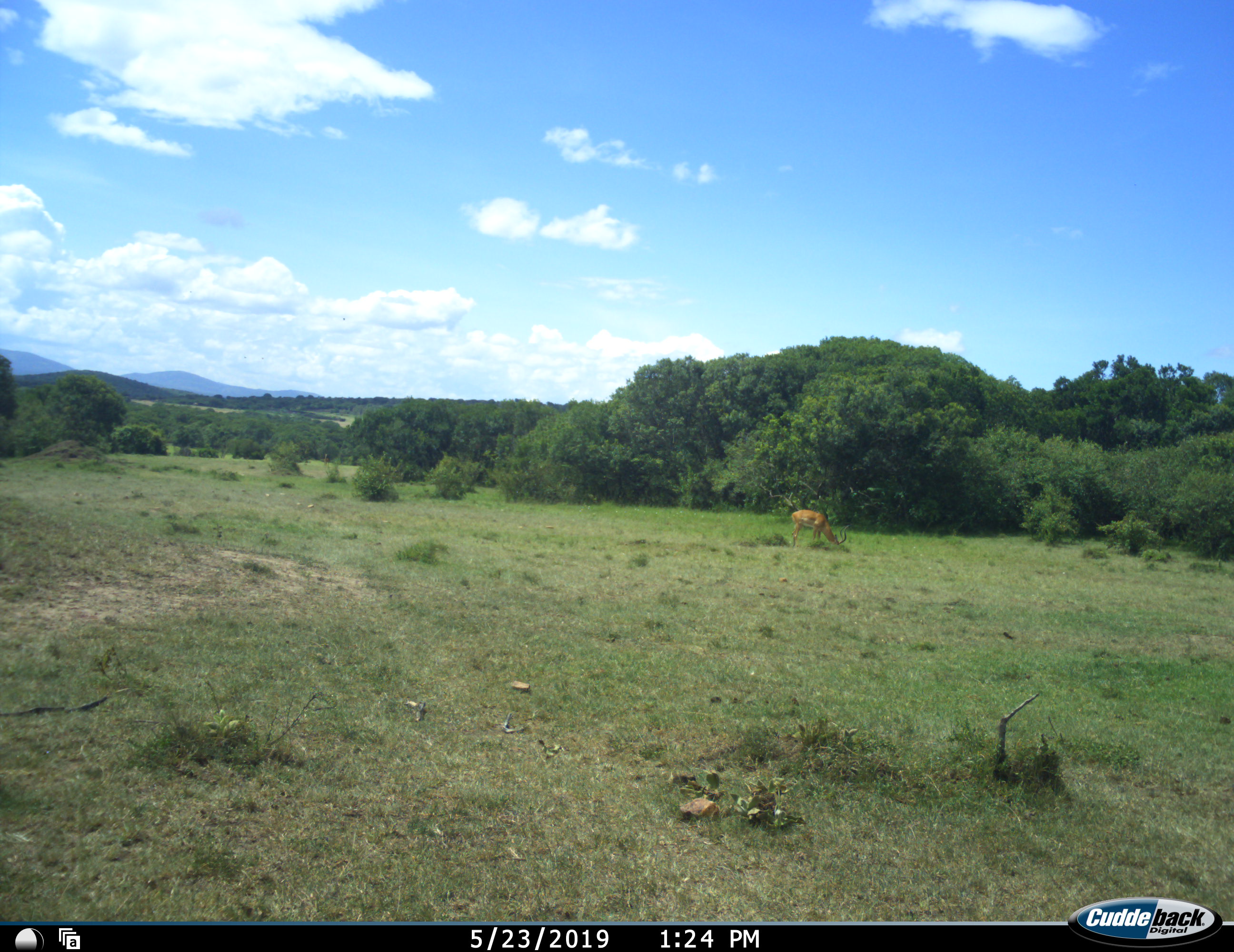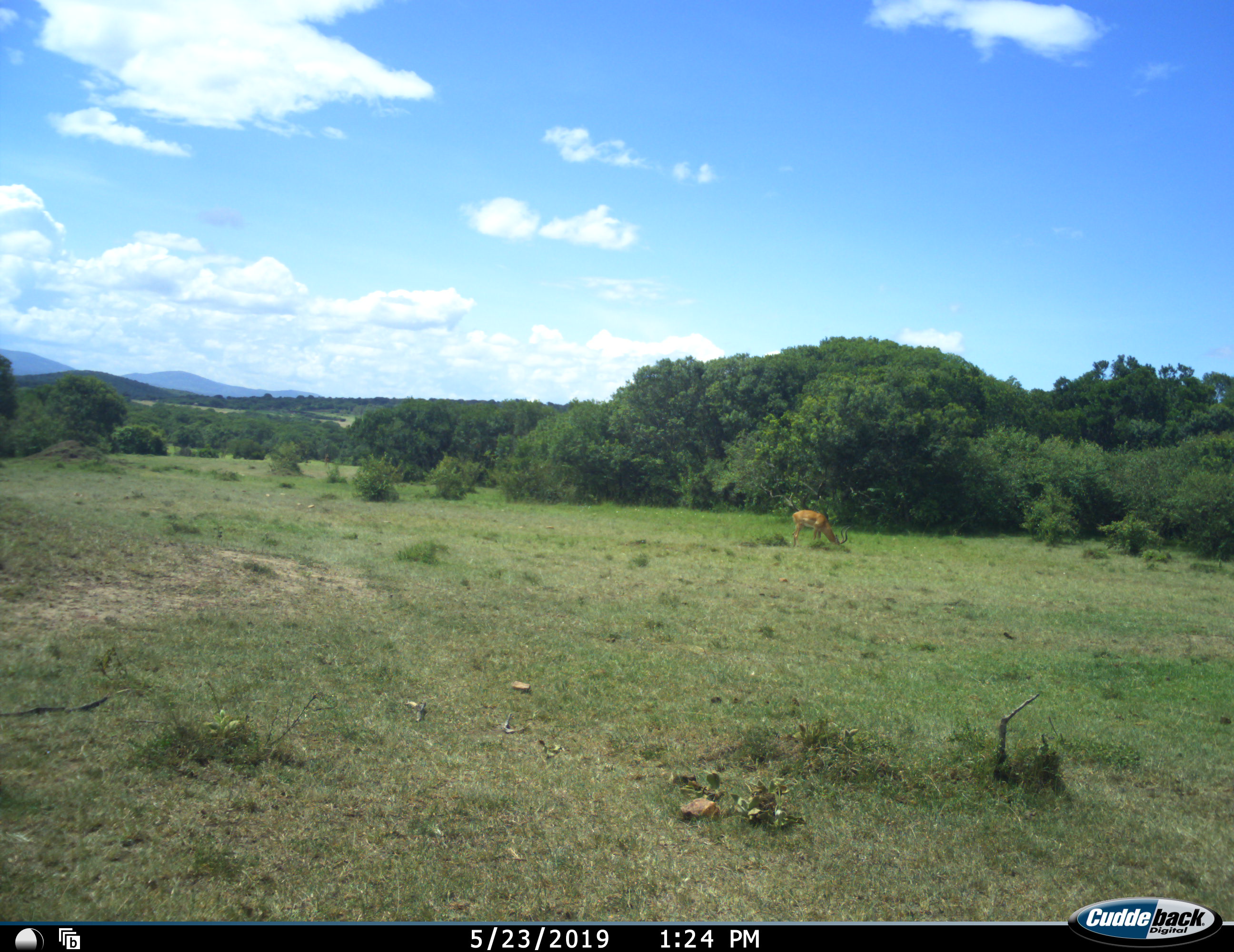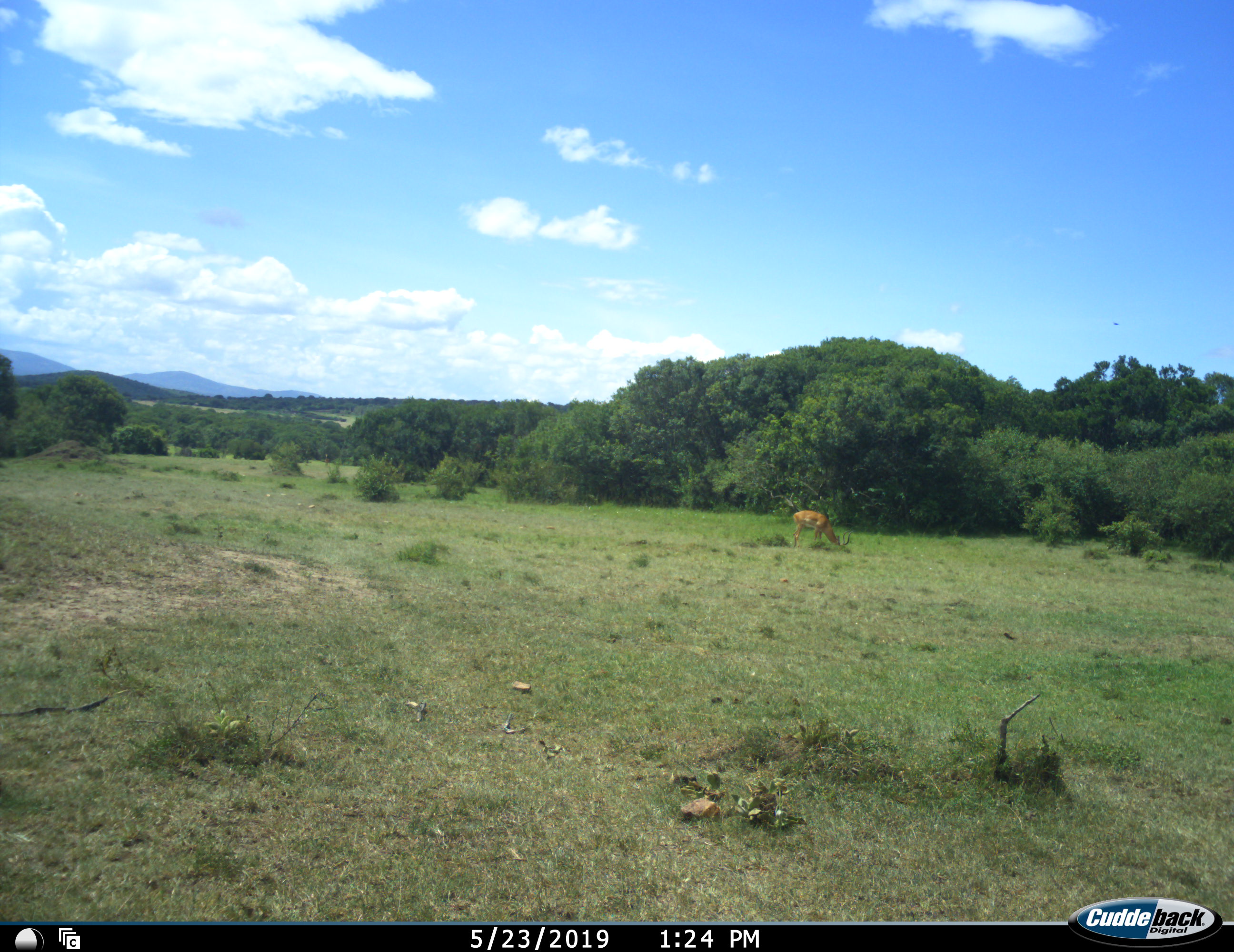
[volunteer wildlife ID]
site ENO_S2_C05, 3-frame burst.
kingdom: Animalia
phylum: Chordata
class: Mammalia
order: Artiodactyla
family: Bovidae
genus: Aepyceros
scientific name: Aepyceros melampus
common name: impala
Impala (Aepyceros melampus), count 1. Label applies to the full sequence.